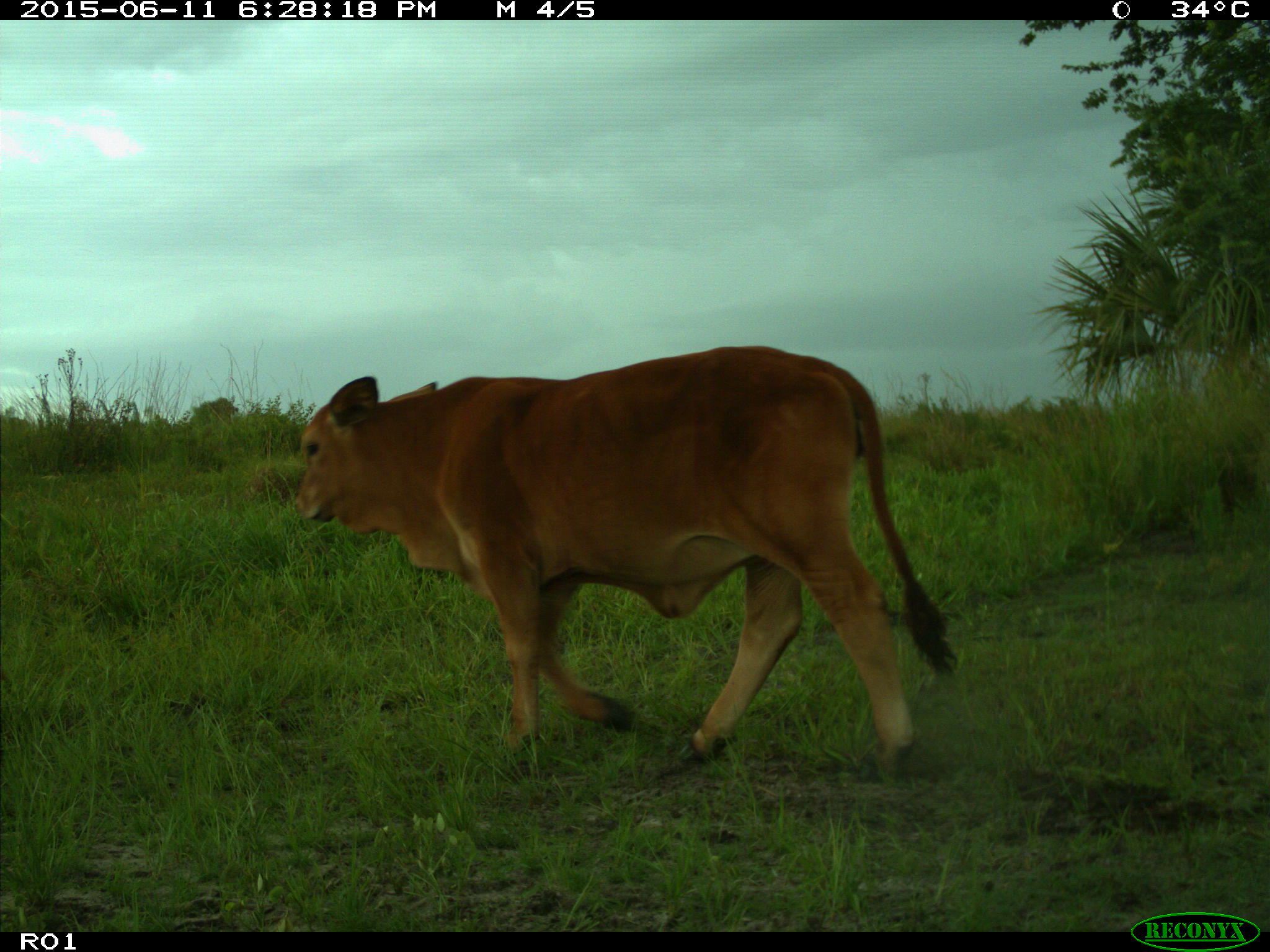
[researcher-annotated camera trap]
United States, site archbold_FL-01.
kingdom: Animalia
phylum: Chordata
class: Mammalia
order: Artiodactyla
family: Bovidae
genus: Bos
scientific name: Bos taurus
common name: domestic cow